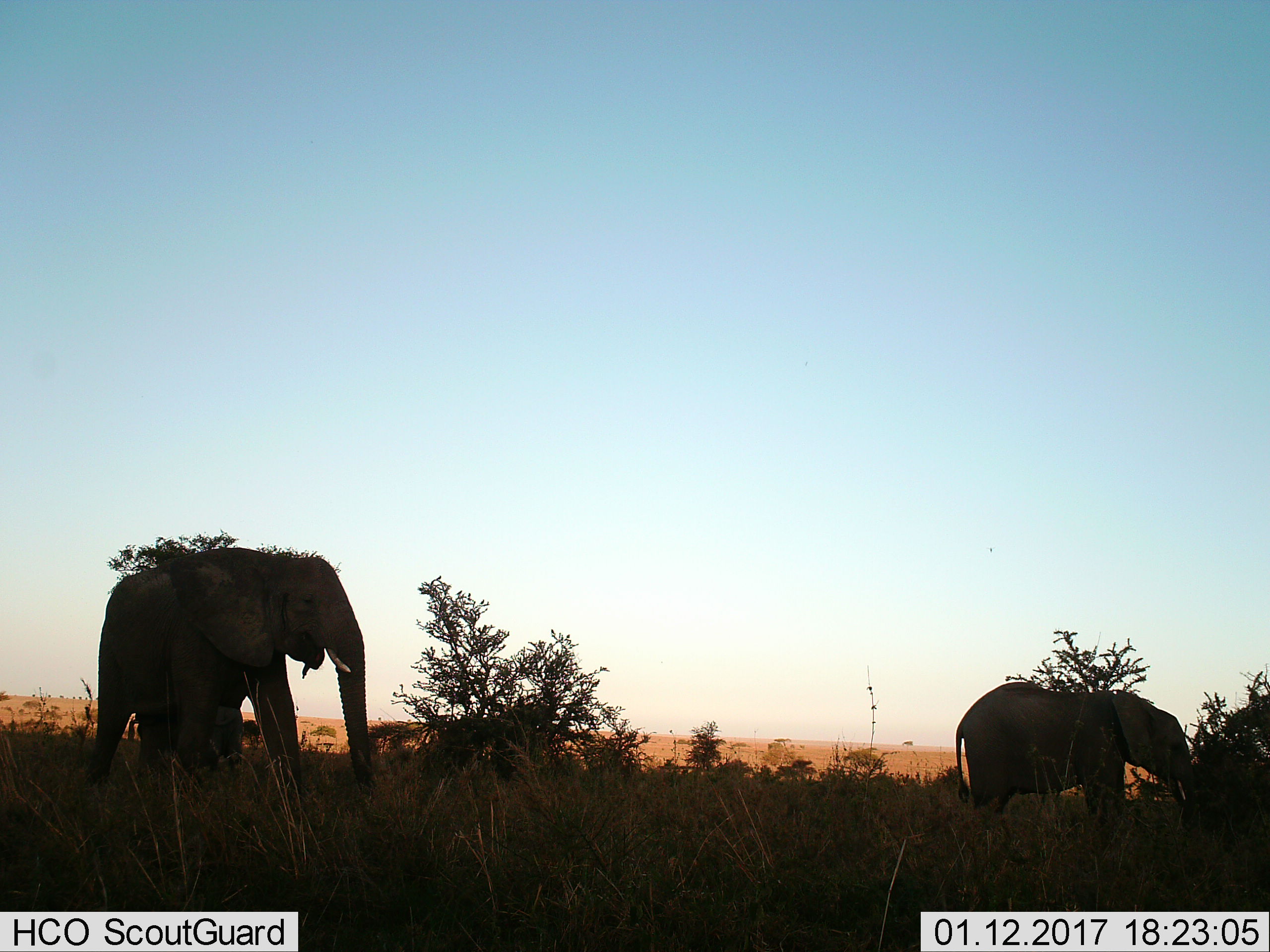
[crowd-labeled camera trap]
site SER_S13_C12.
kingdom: Animalia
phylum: Chordata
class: Mammalia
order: Proboscidea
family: Elephantidae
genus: Loxodonta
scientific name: Loxodonta africana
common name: african bush elephant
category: elephant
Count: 2.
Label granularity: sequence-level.